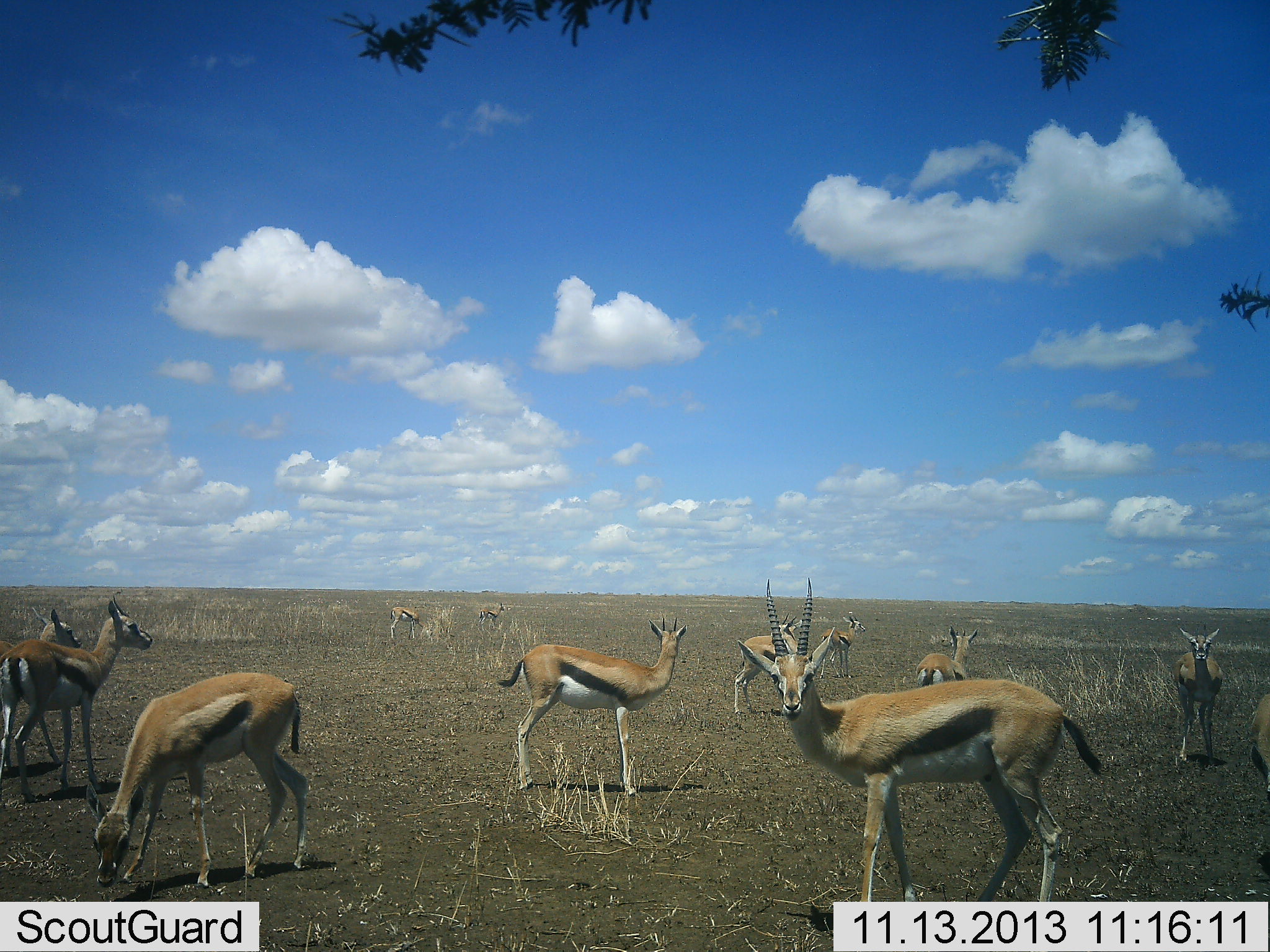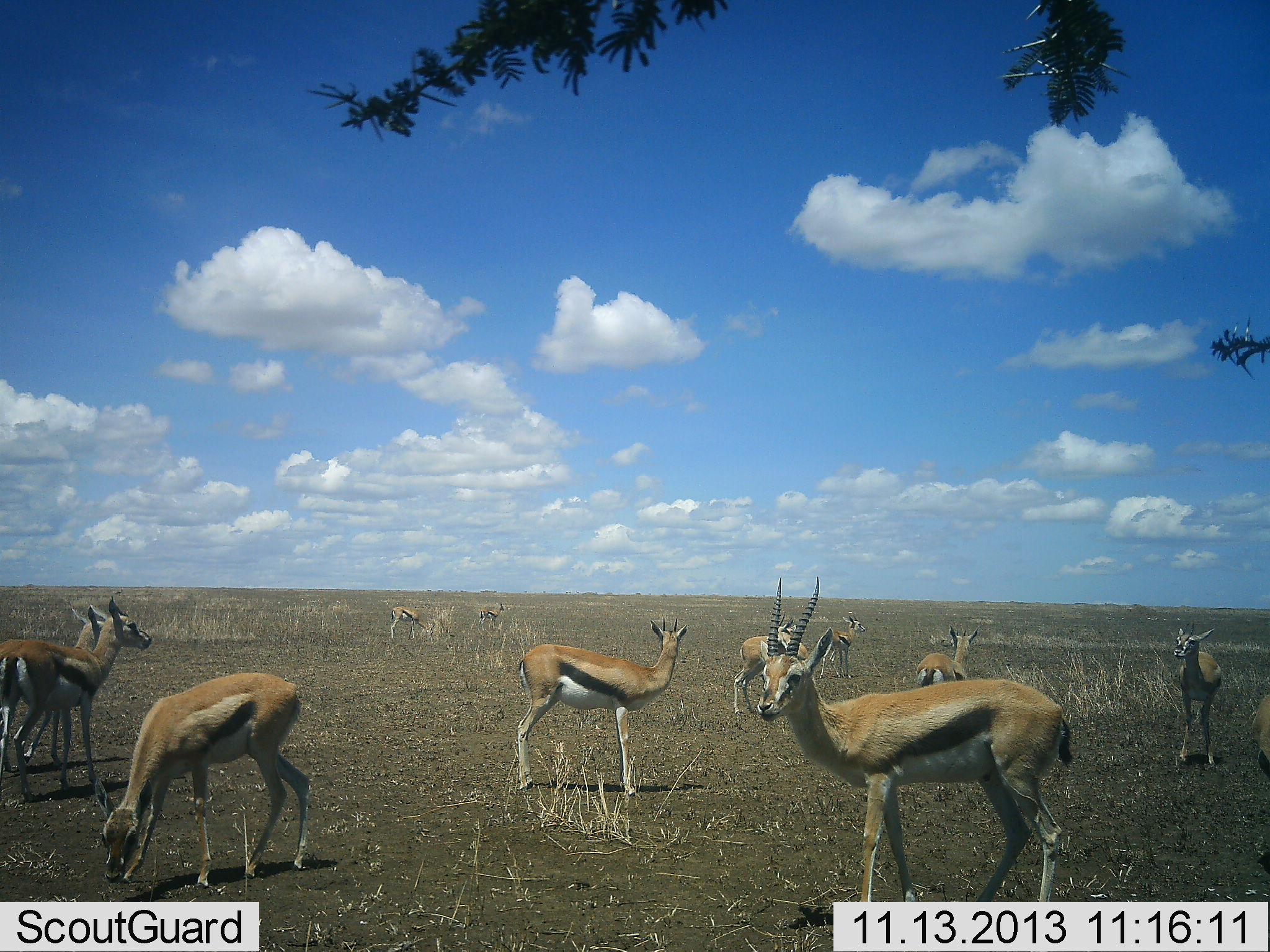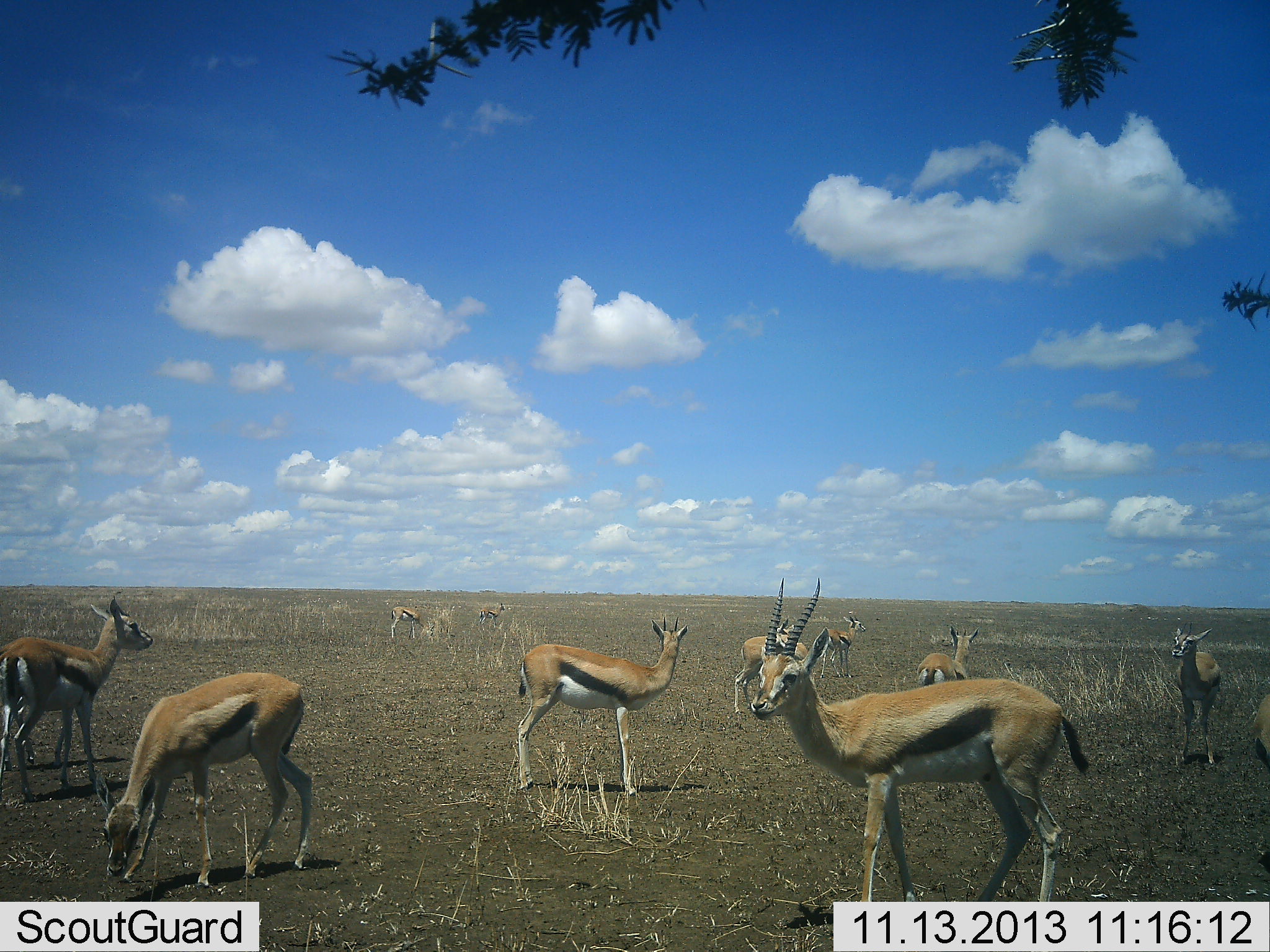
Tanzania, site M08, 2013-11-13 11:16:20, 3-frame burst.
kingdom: Animalia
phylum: Chordata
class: Mammalia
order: Artiodactyla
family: Bovidae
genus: Eudorcas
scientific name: Eudorcas thomsonii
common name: thomson's gazelle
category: gazellethomsons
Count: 11-50.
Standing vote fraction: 93%.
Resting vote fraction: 4%.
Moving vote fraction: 7%.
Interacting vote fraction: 0%.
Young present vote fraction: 4%.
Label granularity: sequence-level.